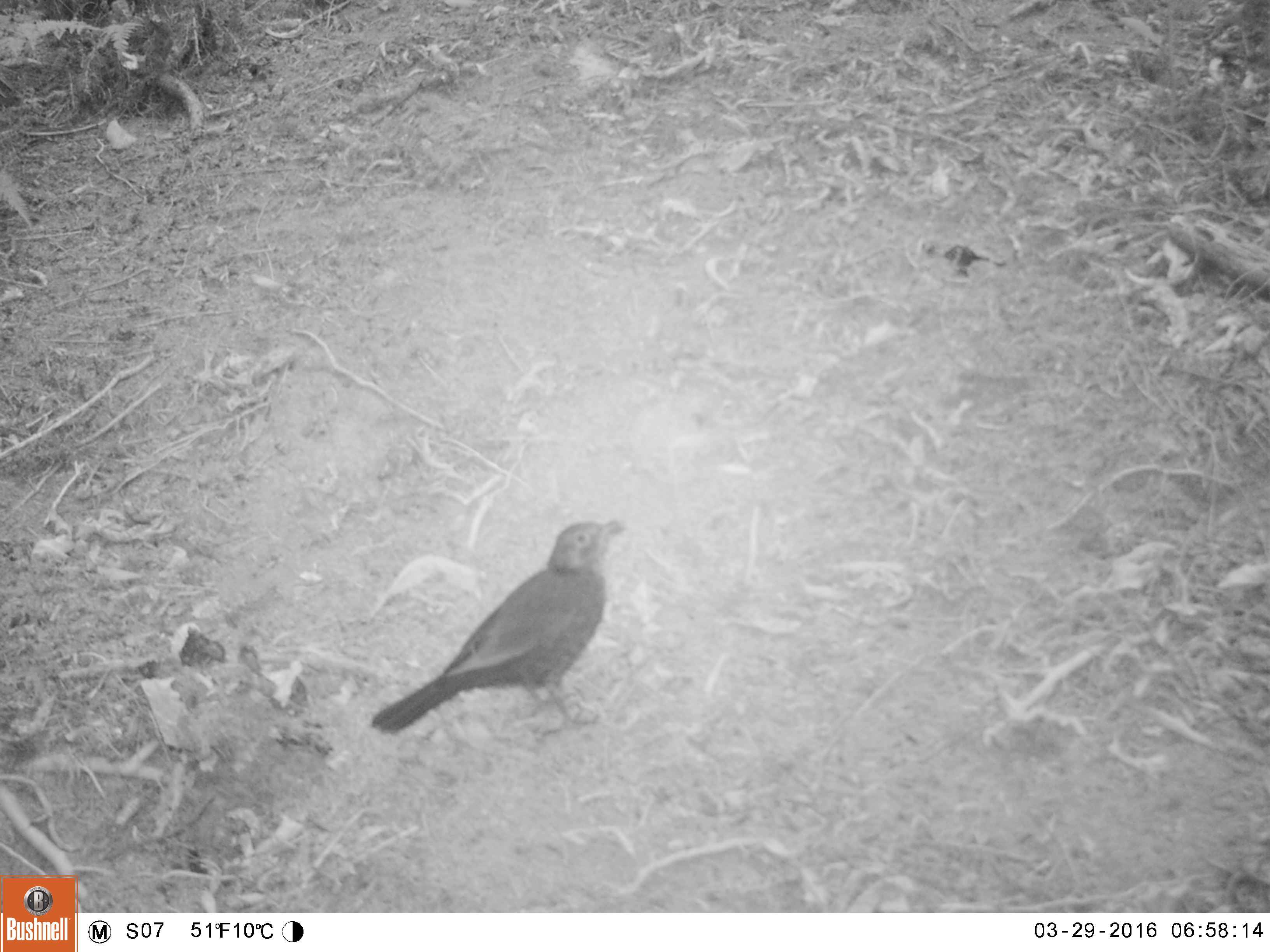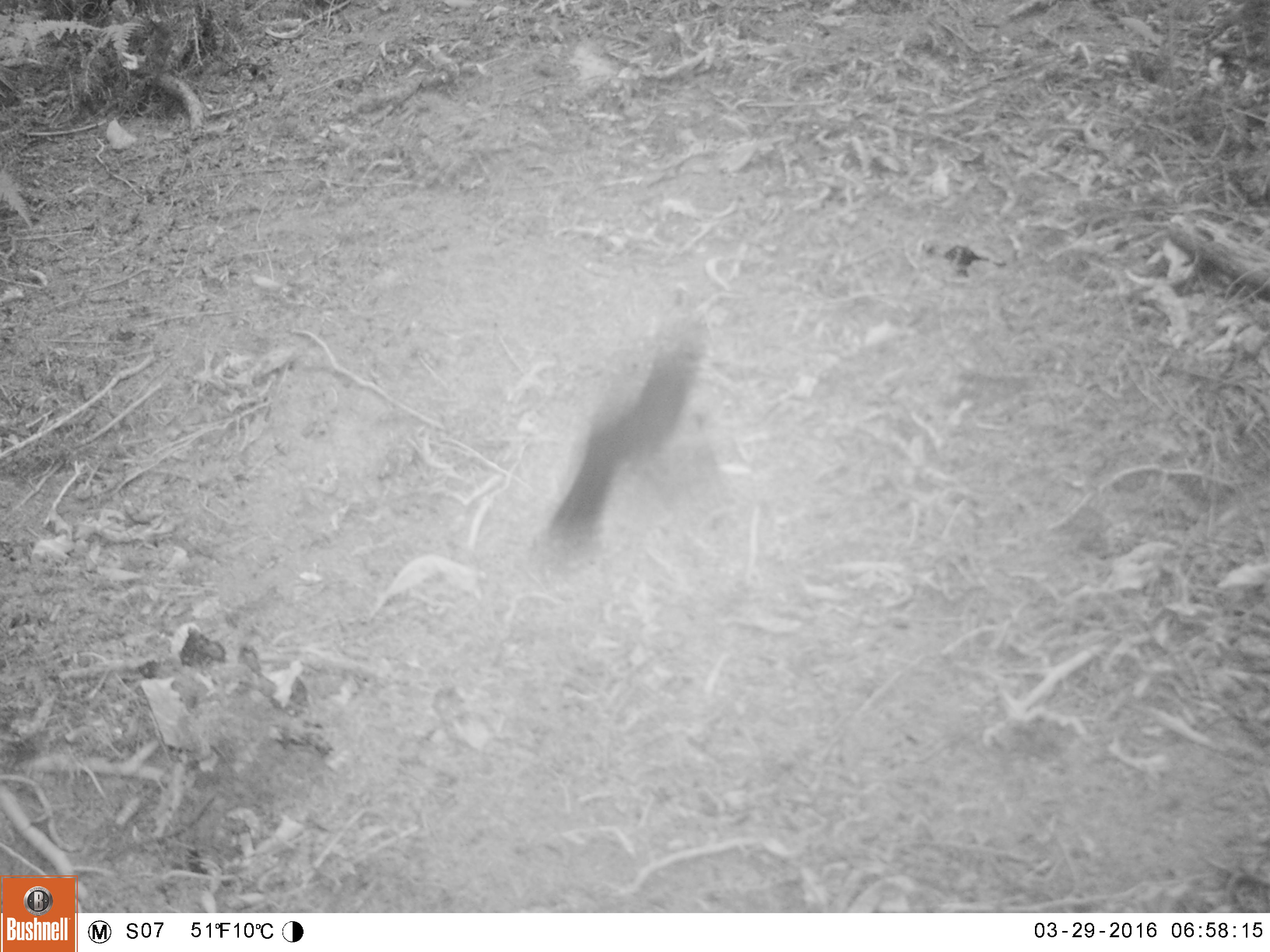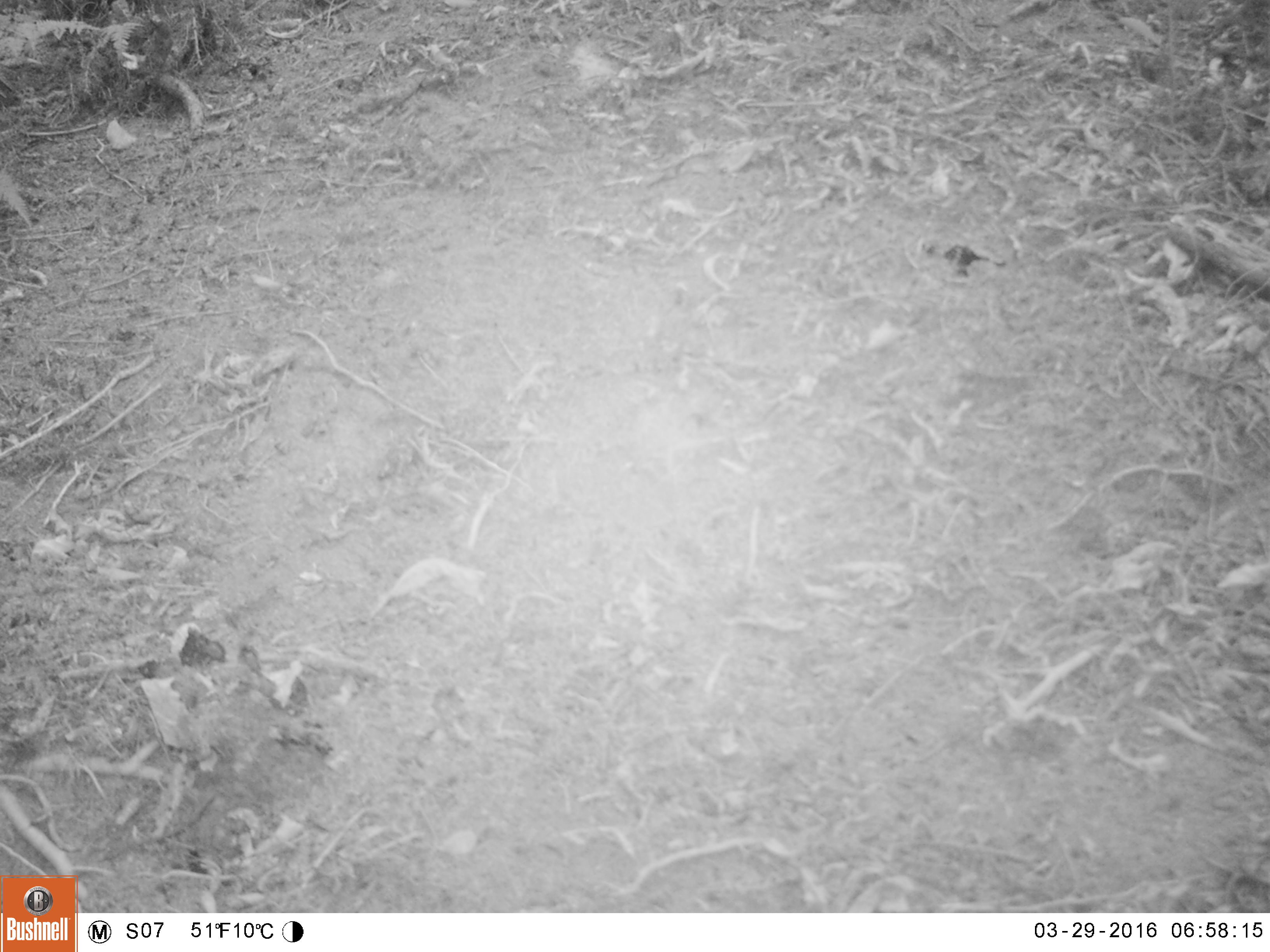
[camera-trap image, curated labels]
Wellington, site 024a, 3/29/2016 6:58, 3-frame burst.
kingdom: Animalia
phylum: Chordata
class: Aves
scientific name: Aves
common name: bird